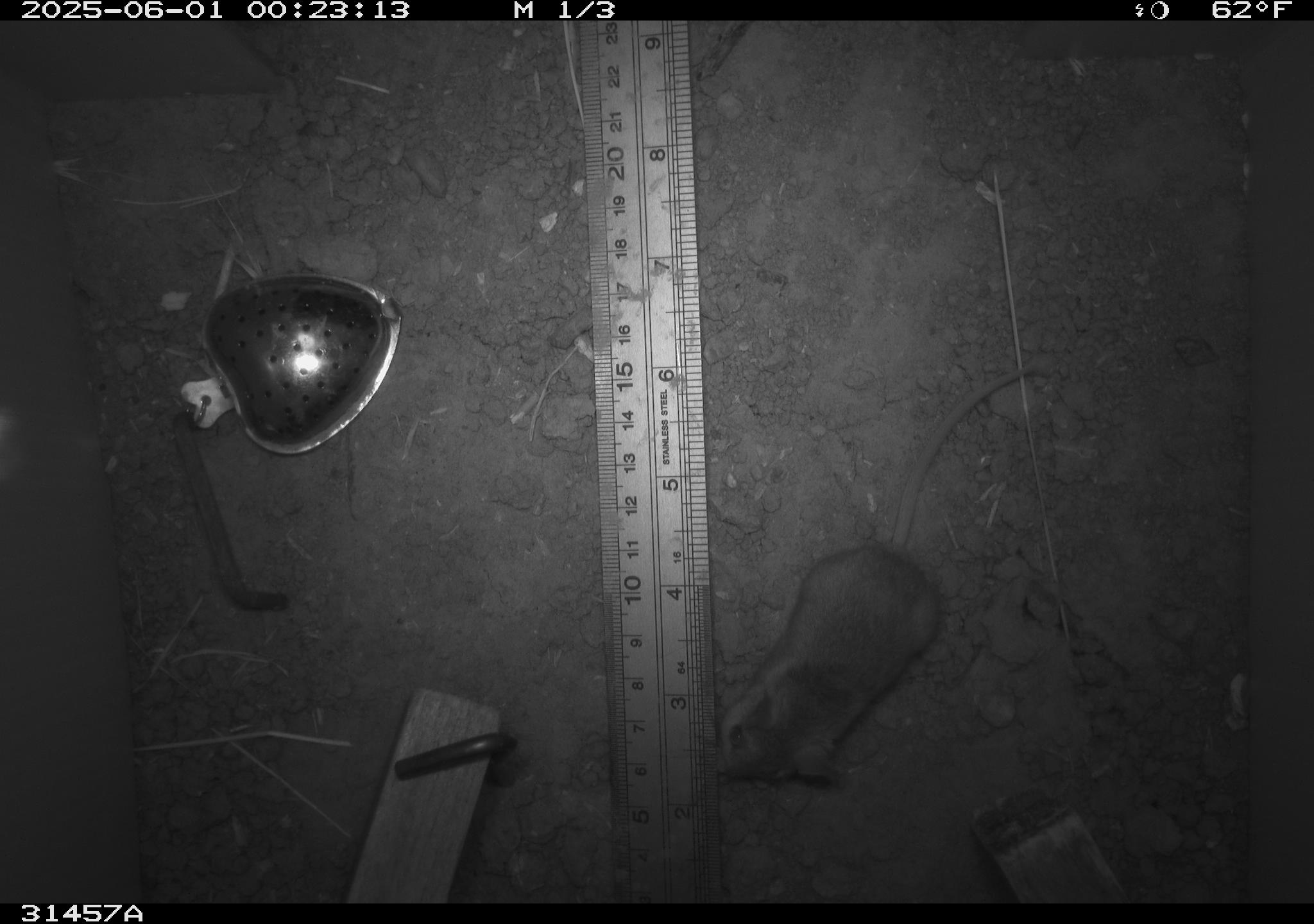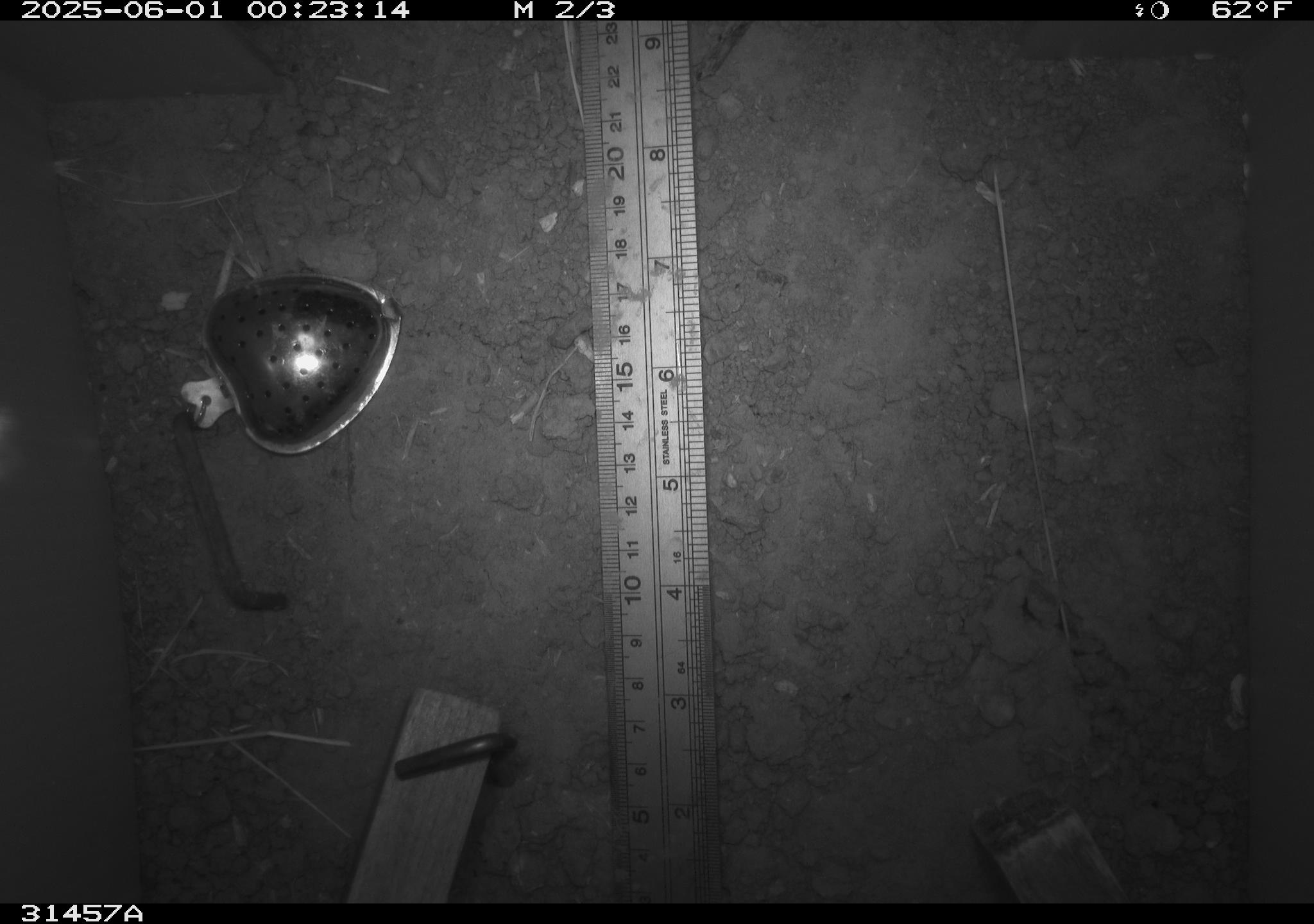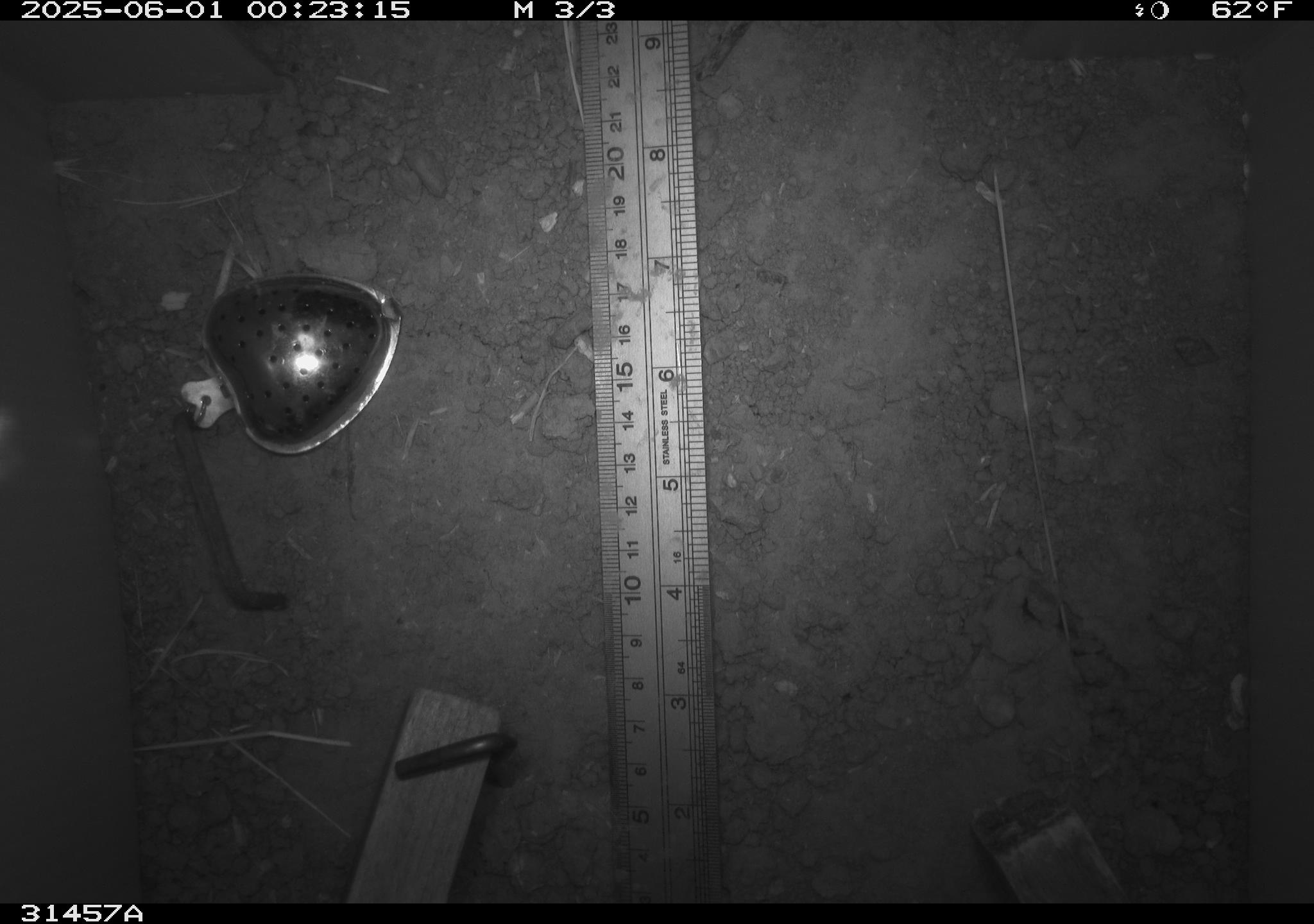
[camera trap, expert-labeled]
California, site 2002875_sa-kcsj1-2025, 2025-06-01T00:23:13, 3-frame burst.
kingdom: Animalia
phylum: Chordata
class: Mammalia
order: Rodentia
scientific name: Rodentia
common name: rodent